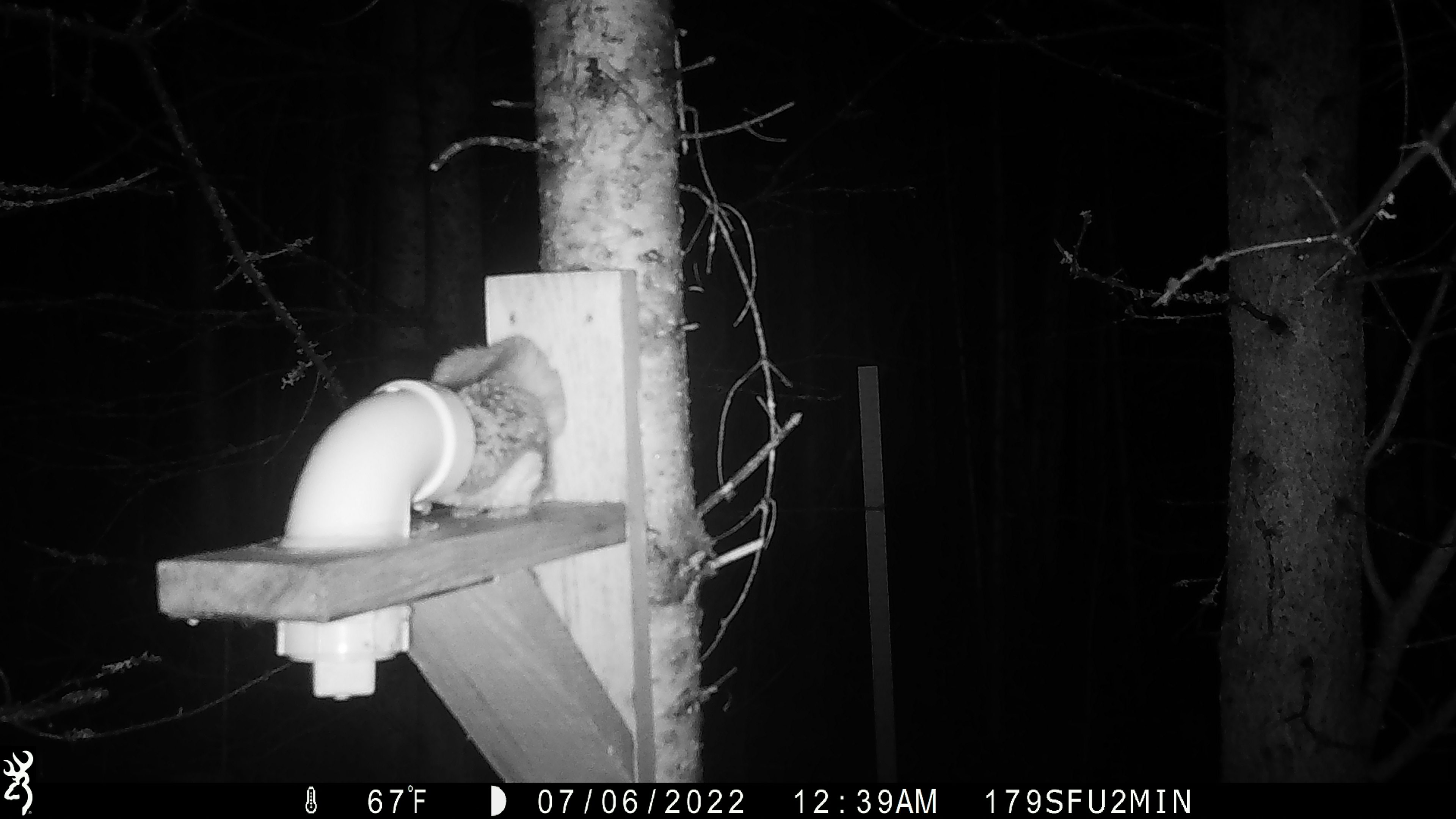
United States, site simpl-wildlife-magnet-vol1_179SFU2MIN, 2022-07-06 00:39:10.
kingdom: Animalia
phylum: Chordata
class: Mammalia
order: Rodentia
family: Sciuridae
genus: Glaucomys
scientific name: Glaucomys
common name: flying squirrel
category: flying squirrel sp.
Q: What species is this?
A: Flying squirrel sp. (flying squirrel) (Glaucomys).